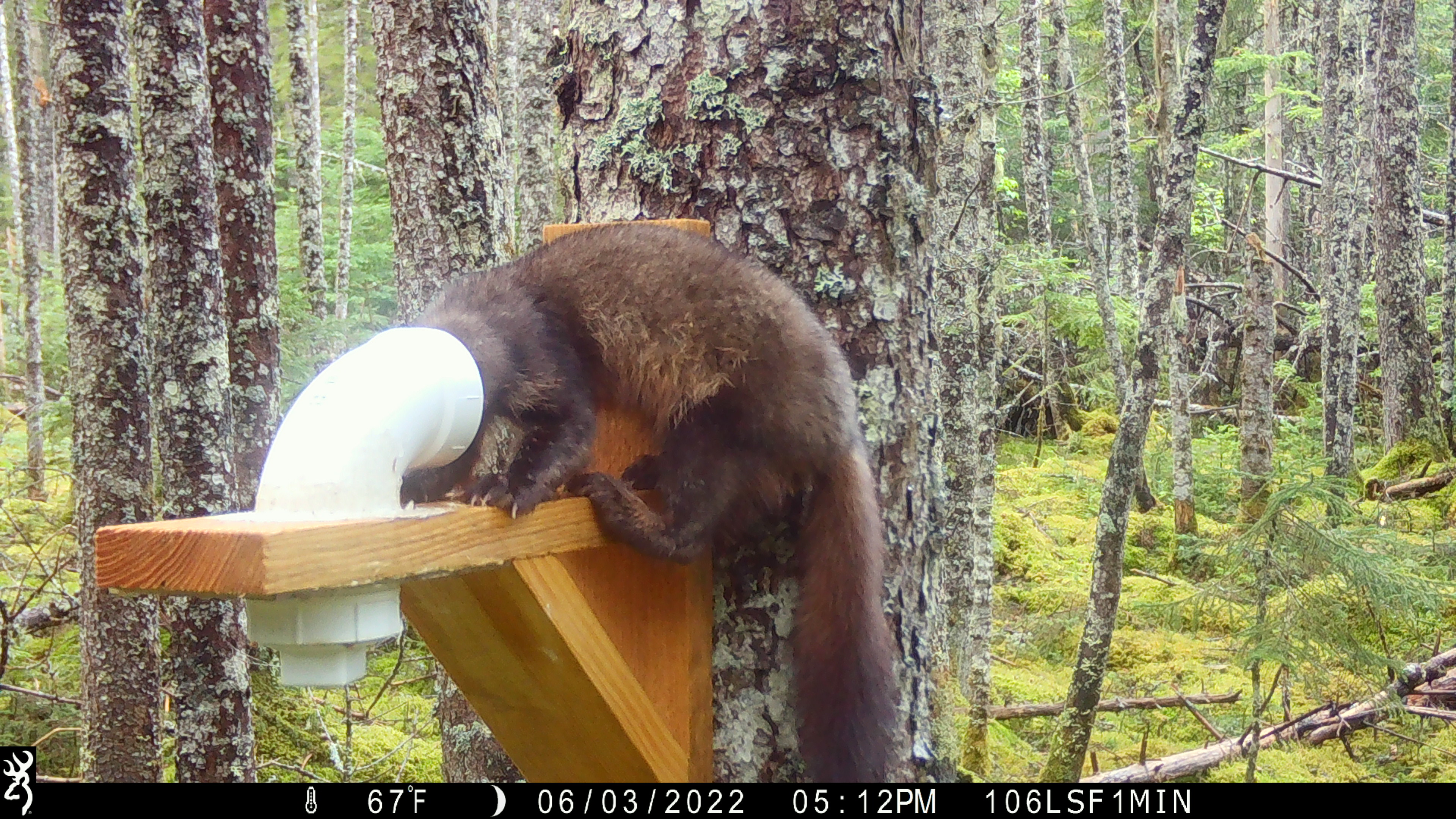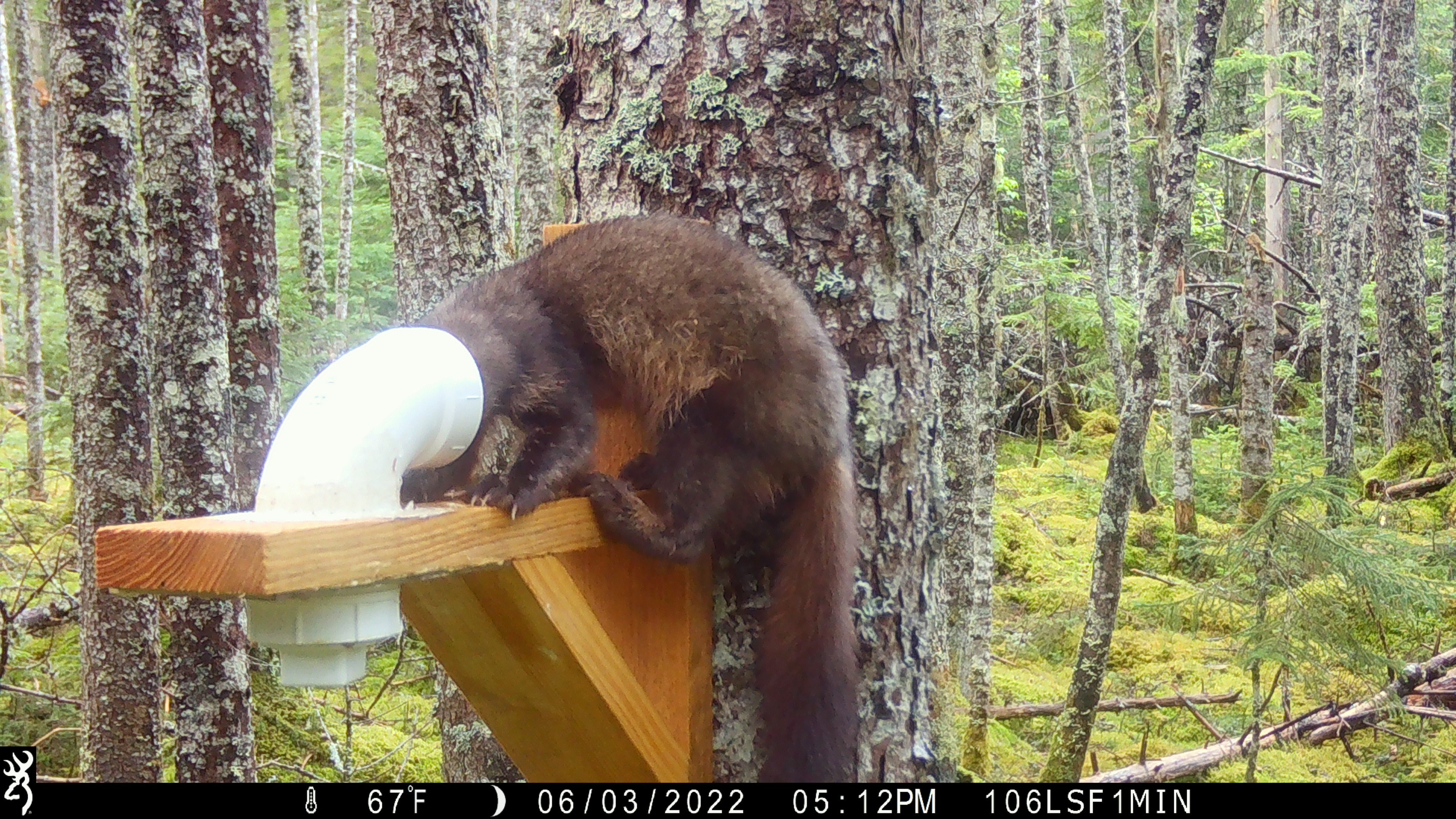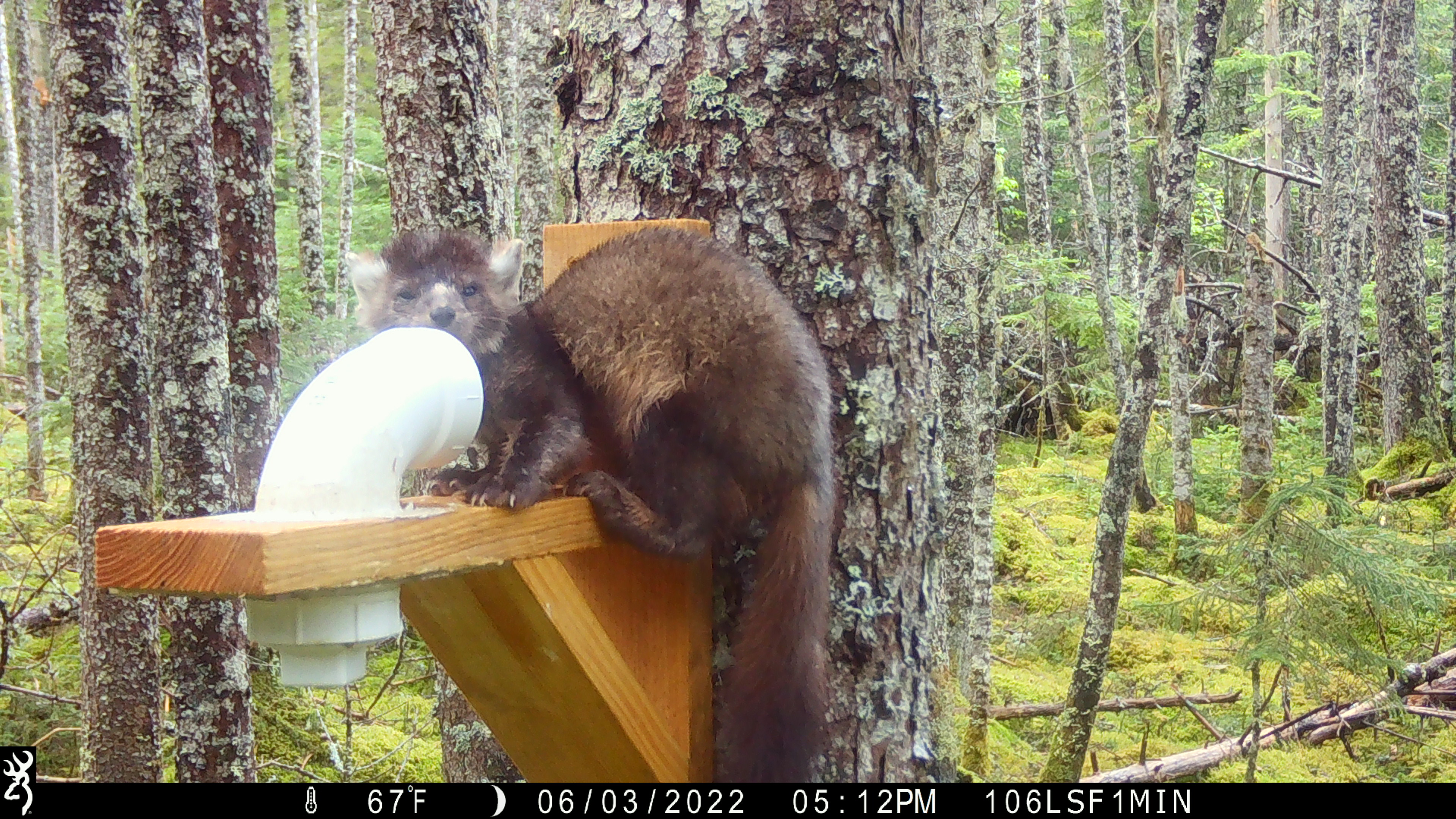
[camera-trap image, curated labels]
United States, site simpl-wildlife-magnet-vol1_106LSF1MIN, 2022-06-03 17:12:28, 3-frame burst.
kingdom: Animalia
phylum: Chordata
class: Mammalia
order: Carnivora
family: Mustelidae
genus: Martes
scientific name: Martes americana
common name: american marten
American marten (Martes americana).